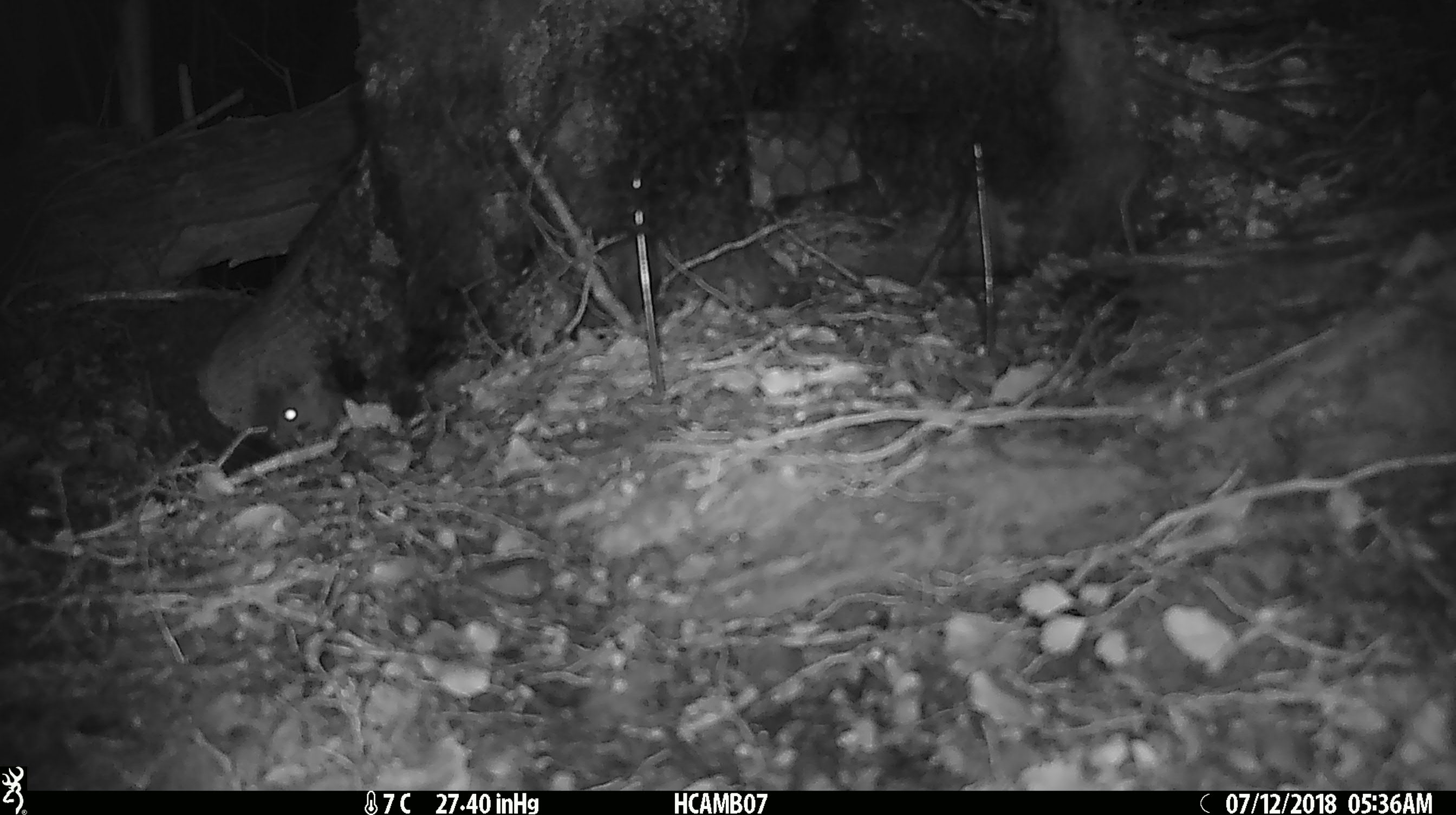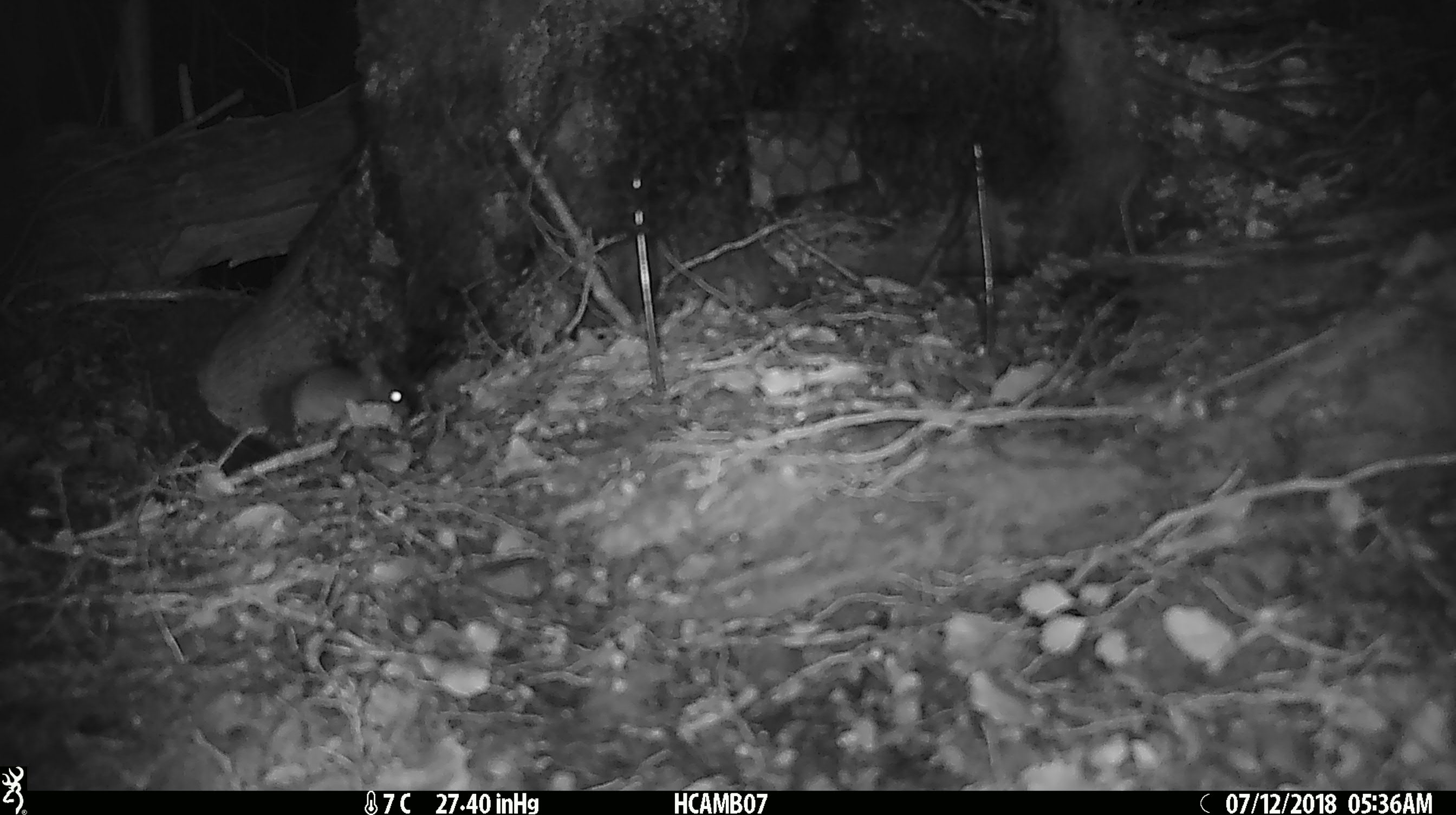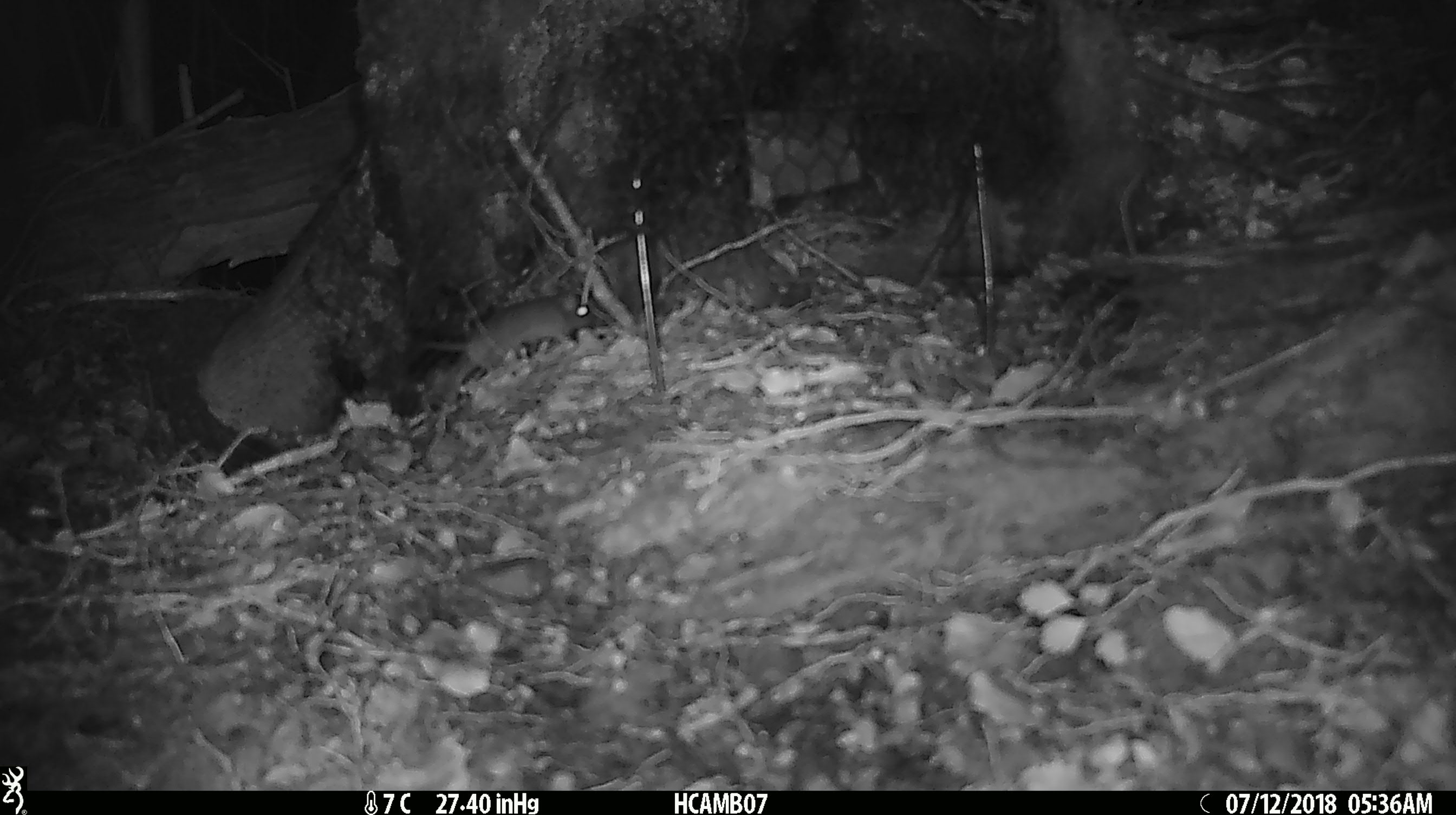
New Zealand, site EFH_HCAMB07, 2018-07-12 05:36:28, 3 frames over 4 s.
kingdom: Animalia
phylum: Chordata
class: Mammalia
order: Rodentia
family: Muridae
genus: Mus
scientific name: Mus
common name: mouse